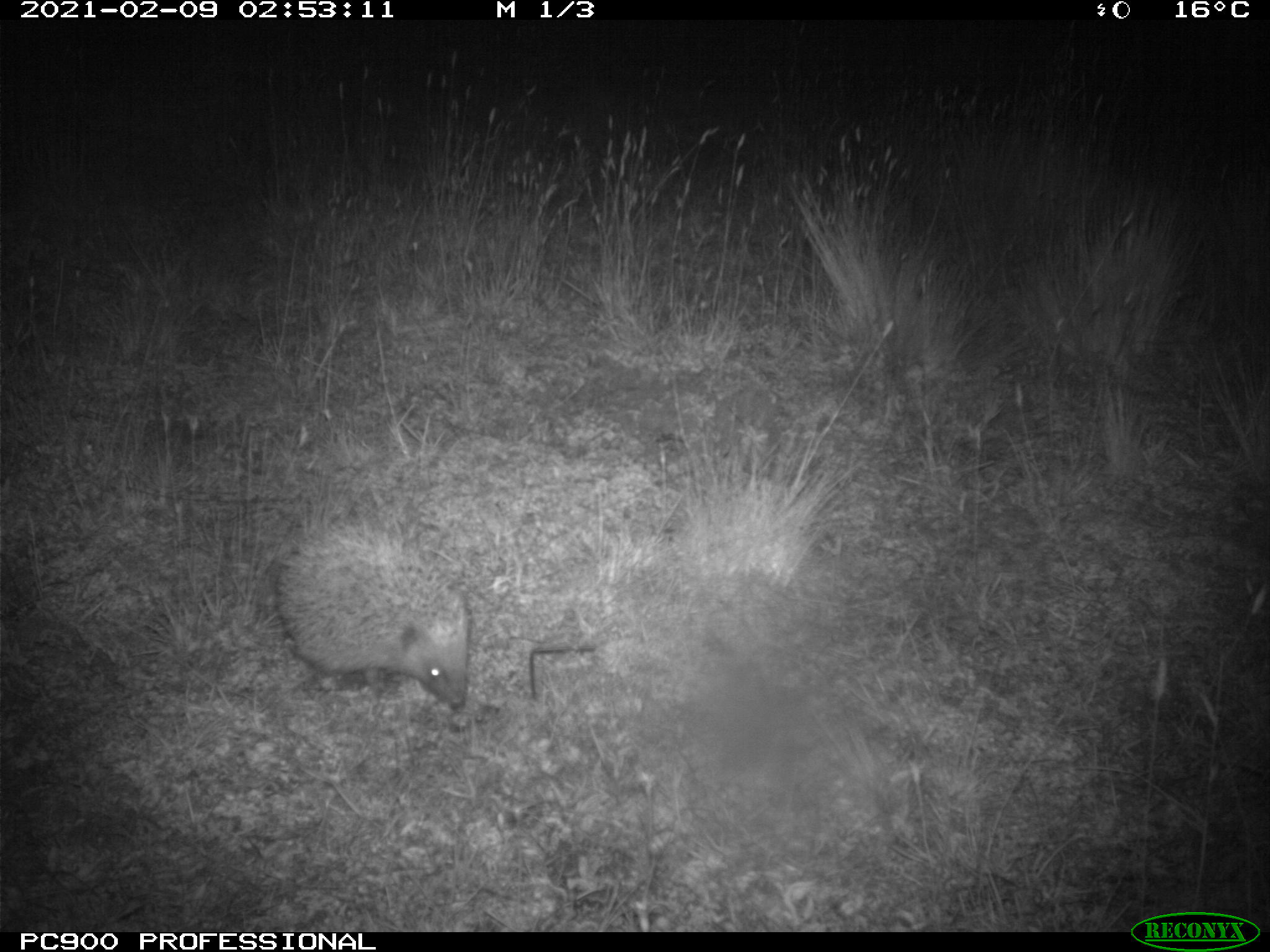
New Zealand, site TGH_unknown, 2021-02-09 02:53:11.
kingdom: Animalia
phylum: Chordata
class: Mammalia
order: Eulipotyphla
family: Erinaceidae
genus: Erinaceus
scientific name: Erinaceus europaeus europaeus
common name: european hedgehog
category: hedgehog